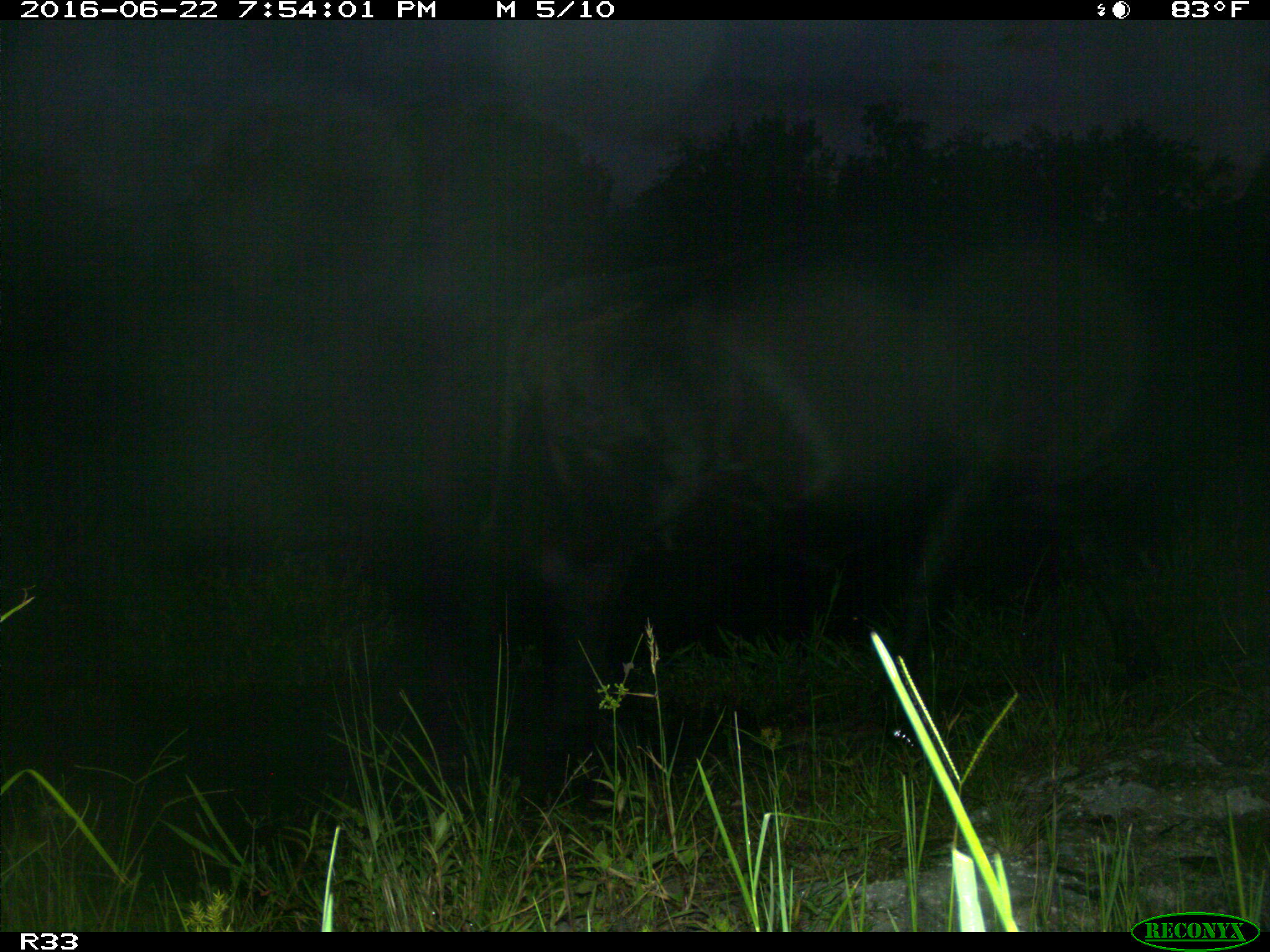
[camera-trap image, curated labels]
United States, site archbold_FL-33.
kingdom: Animalia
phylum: Chordata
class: Mammalia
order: Artiodactyla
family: Bovidae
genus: Bos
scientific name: Bos taurus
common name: domestic cow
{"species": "Bos taurus (domestic cow)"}